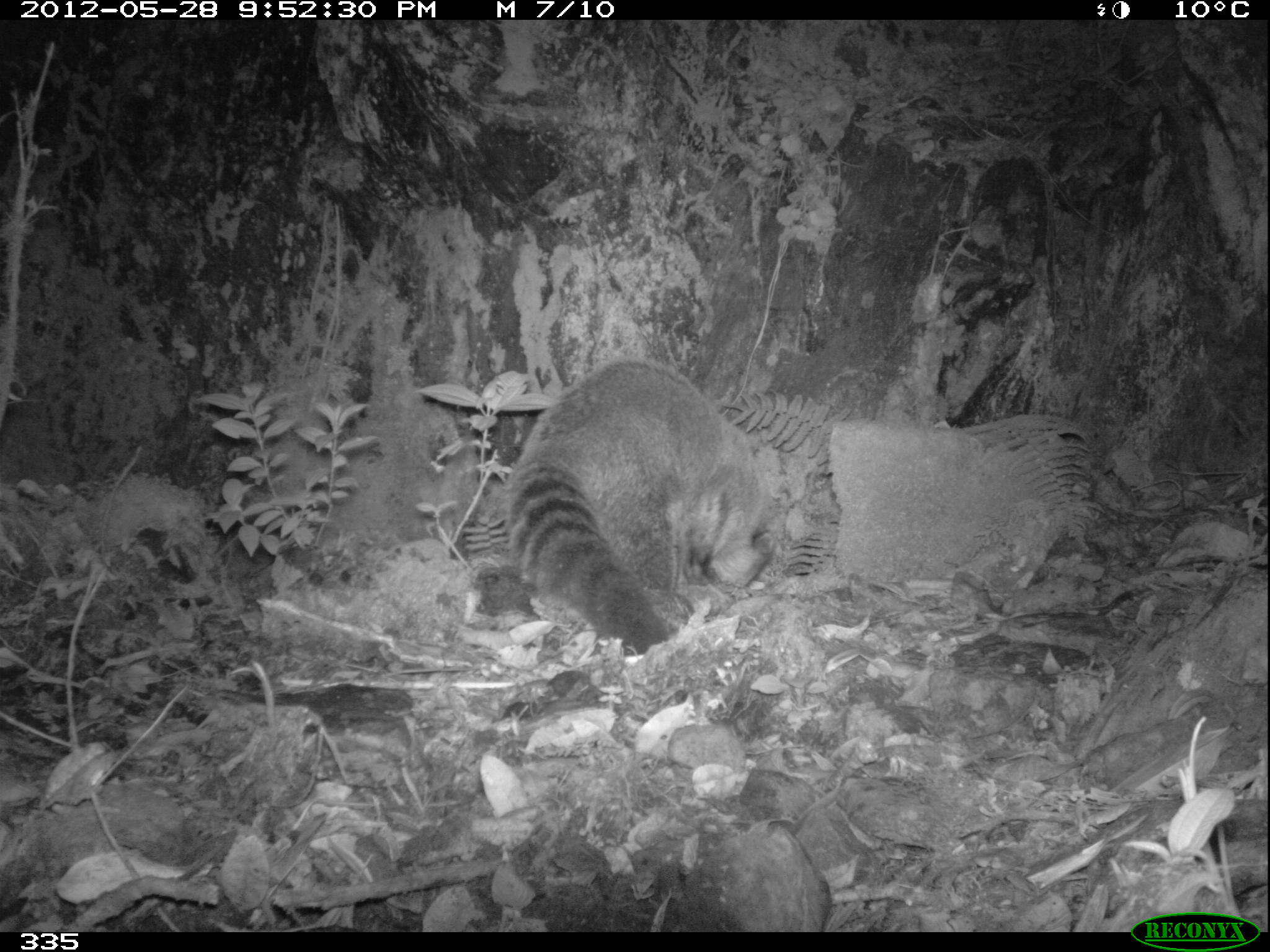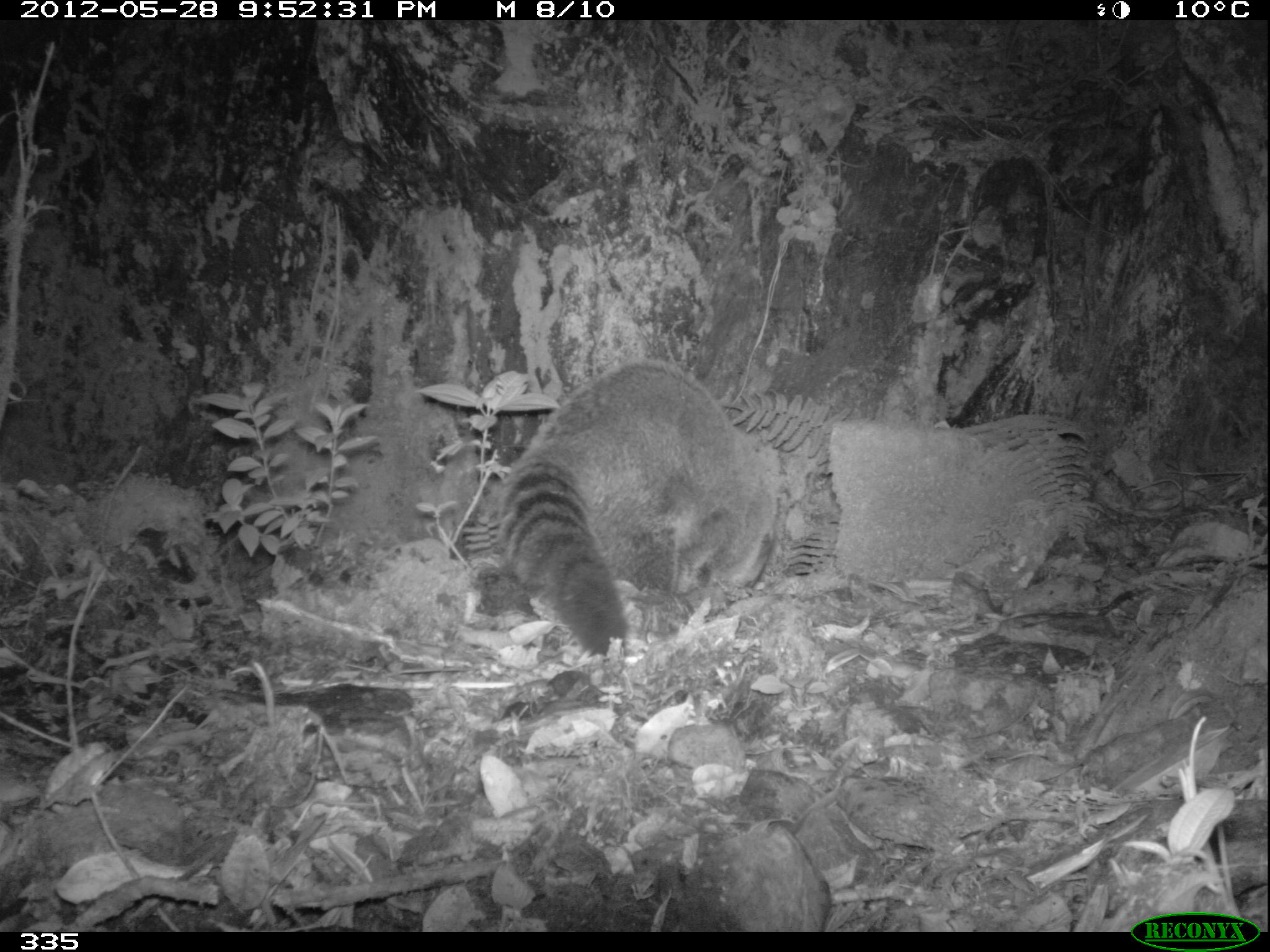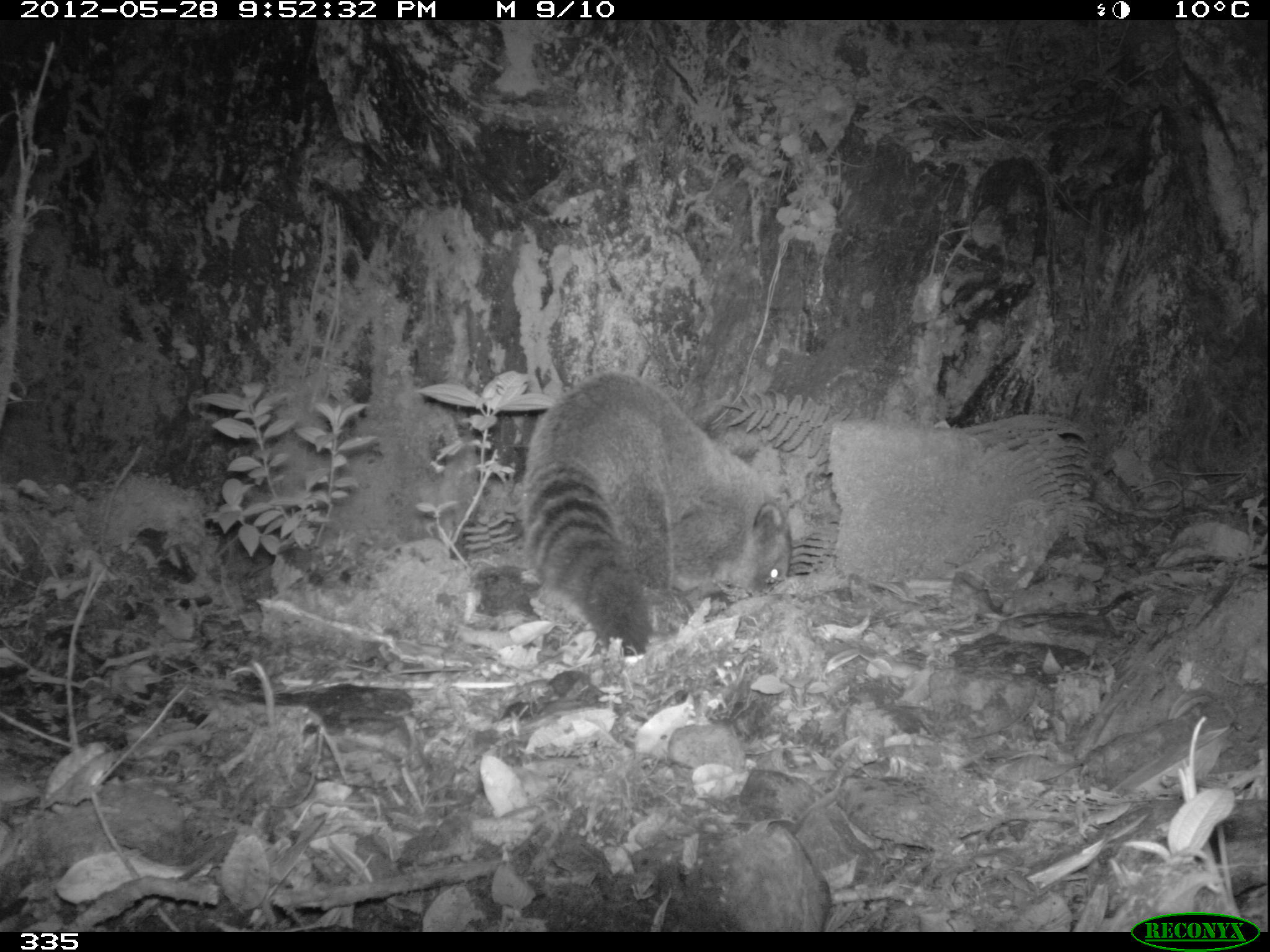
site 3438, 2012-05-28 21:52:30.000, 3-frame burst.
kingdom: Animalia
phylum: Chordata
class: Mammalia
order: Carnivora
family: Procyonidae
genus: Nasua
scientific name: Nasua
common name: coatis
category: unknown coati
Unknown coati (coatis) (Nasua).